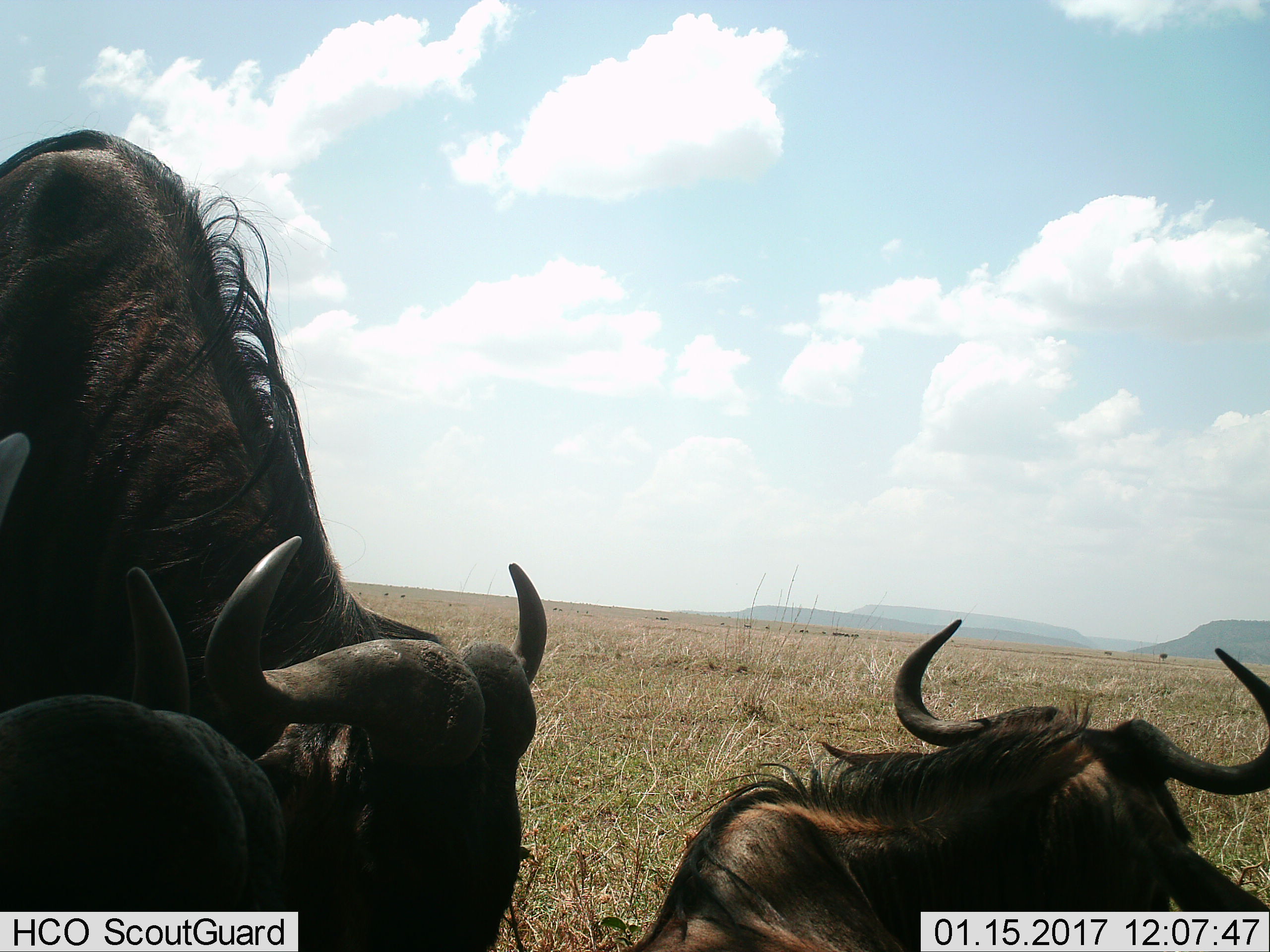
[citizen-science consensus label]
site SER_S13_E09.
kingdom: Animalia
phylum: Chordata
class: Mammalia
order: Artiodactyla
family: Bovidae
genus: Connochaetes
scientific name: Connochaetes taurinus taurinus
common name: blue wildebeest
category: wildebeestblue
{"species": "wildebeestblue (blue wildebeest) (Connochaetes taurinus taurinus)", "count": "3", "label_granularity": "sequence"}